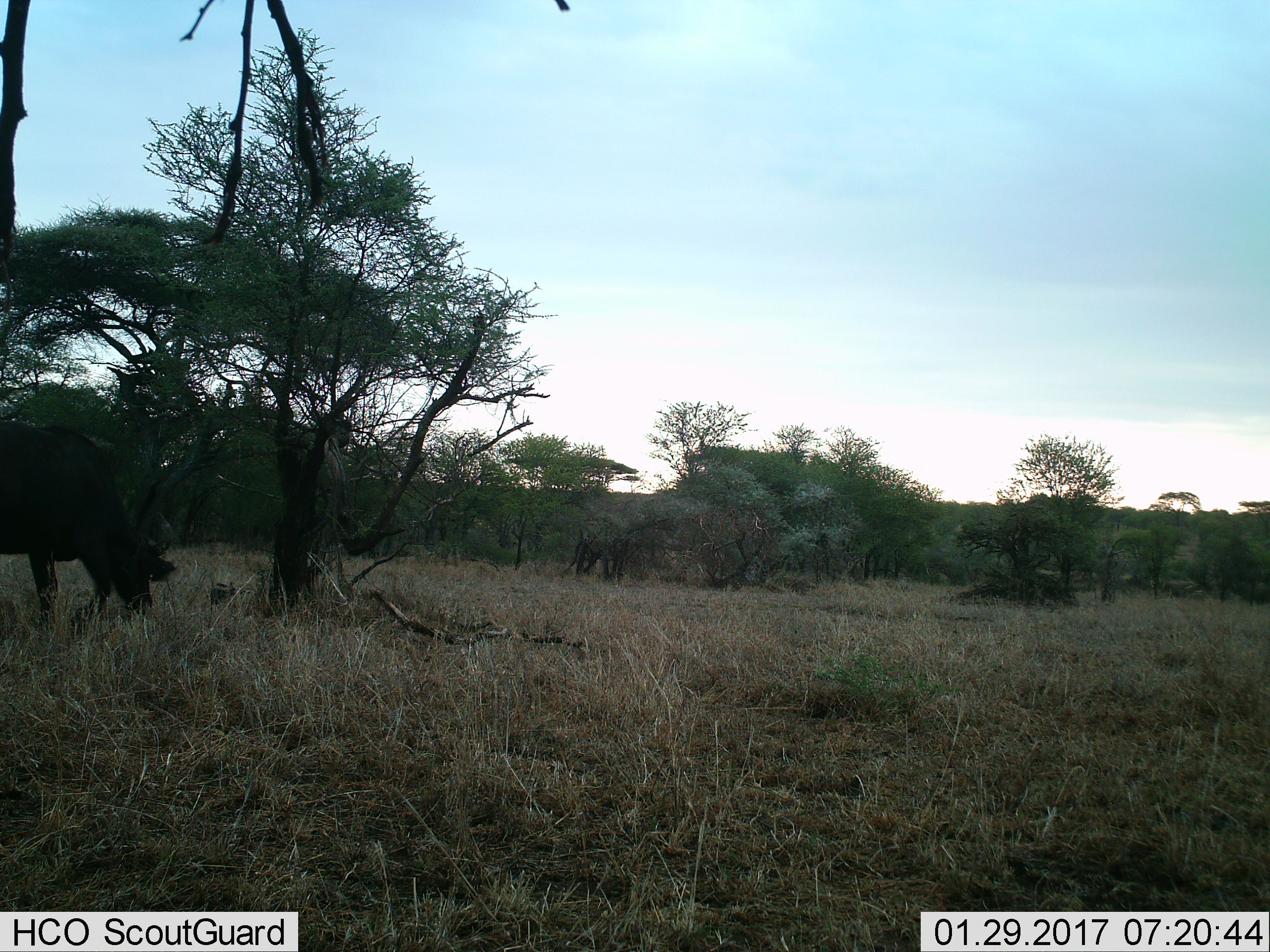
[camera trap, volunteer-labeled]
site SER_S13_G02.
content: unidentified animal